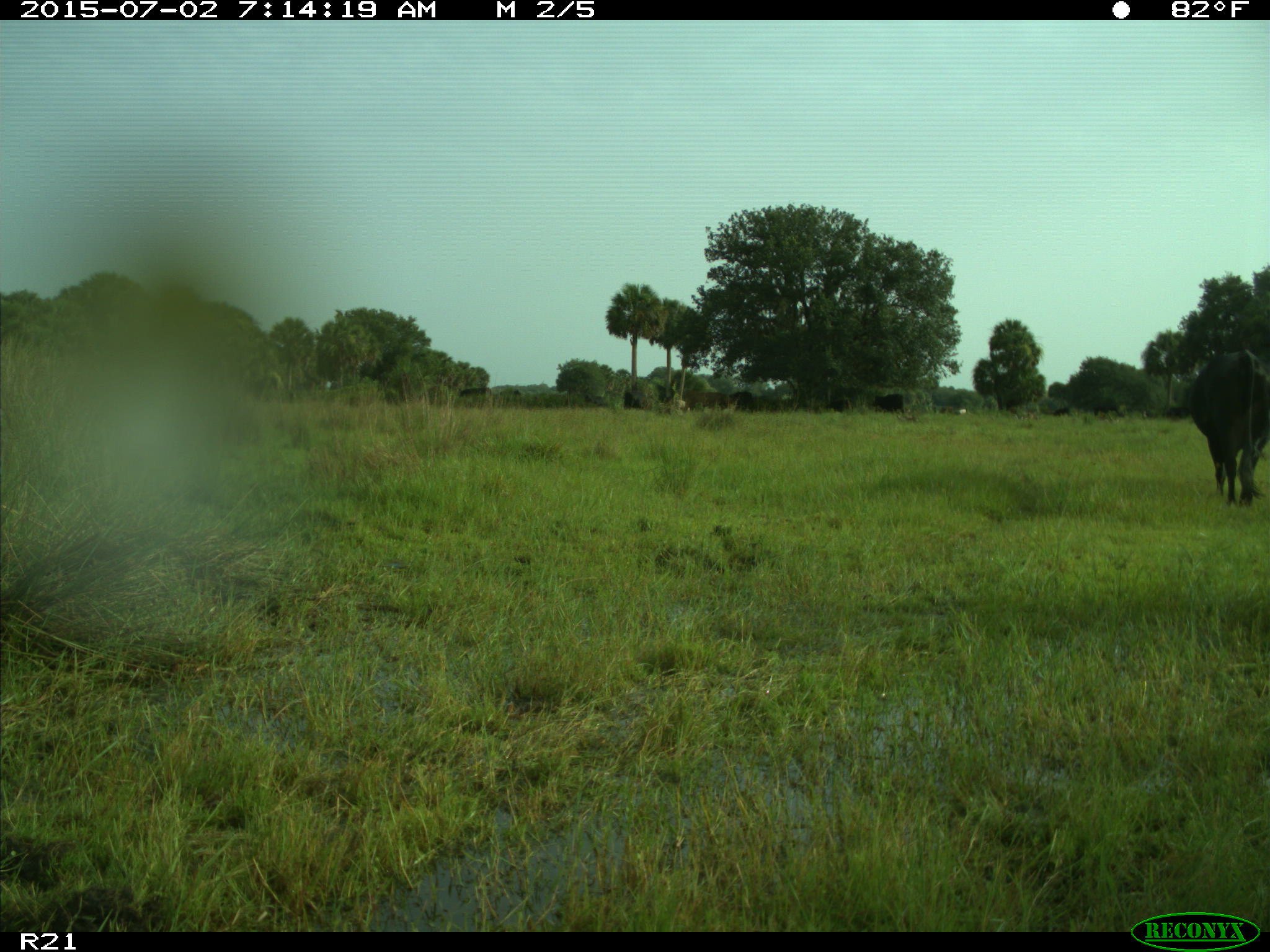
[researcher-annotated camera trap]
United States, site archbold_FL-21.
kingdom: Animalia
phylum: Chordata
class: Mammalia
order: Artiodactyla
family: Bovidae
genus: Bos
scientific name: Bos taurus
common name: domestic cow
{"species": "Bos taurus (domestic cow)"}